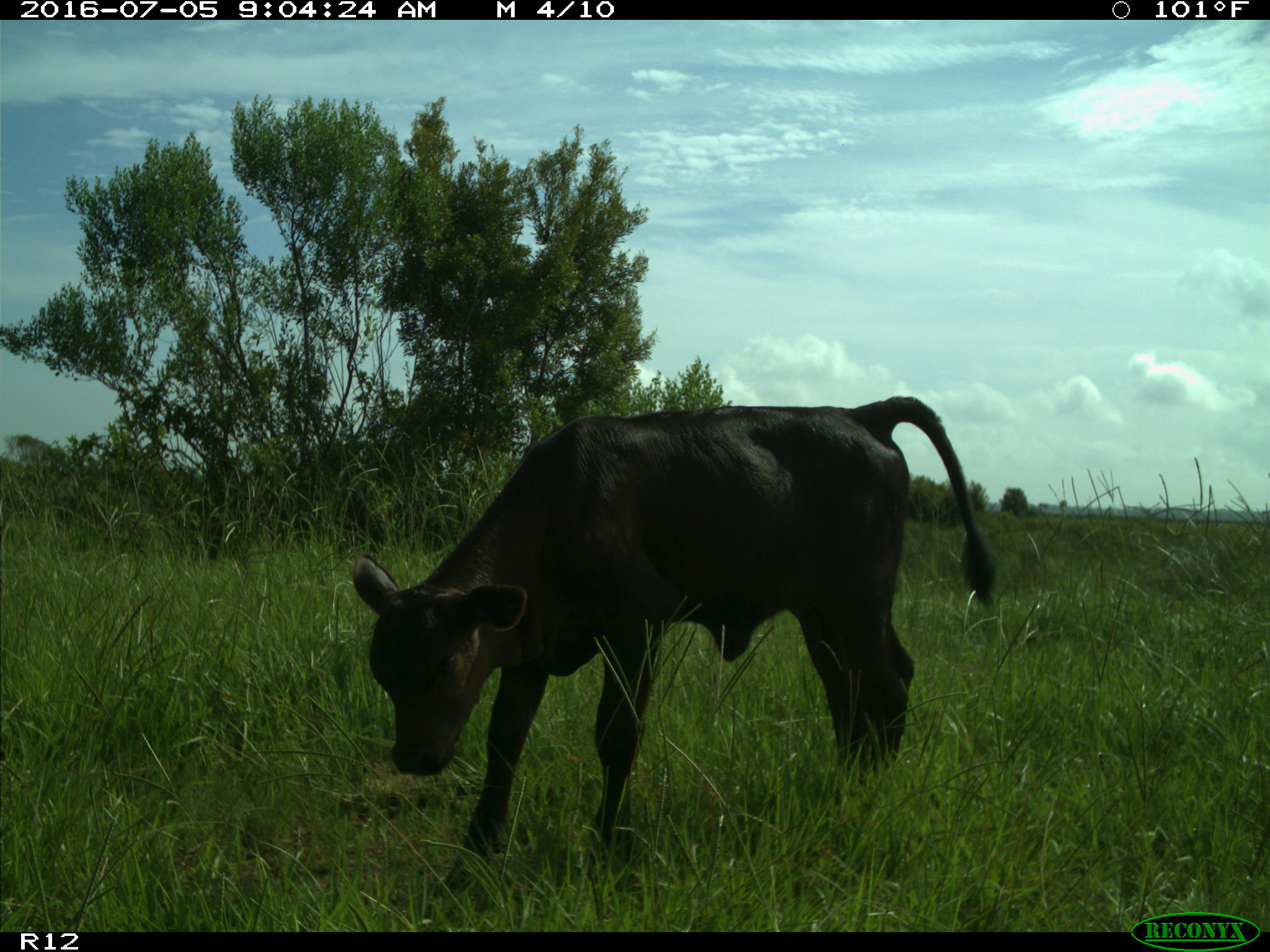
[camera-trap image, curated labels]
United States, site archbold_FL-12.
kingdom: Animalia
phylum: Chordata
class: Mammalia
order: Artiodactyla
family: Bovidae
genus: Bos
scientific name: Bos taurus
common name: domestic cow